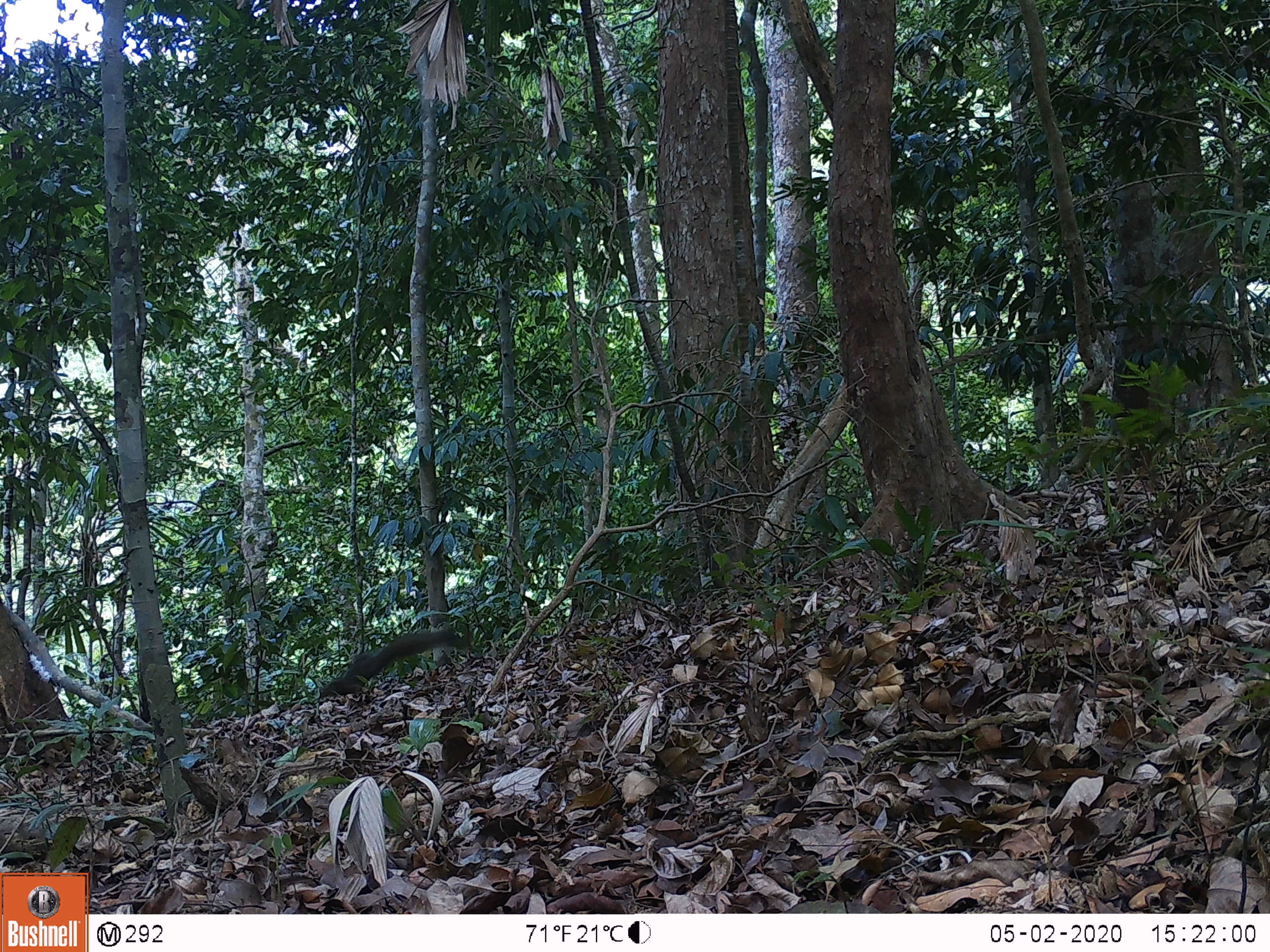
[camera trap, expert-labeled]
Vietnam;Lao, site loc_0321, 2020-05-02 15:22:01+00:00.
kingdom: Animalia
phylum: Chordata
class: Mammalia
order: Rodentia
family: Sciuridae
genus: Callosciurus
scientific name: Callosciurus erythraeus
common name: pallas's squirrel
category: pallass squirrel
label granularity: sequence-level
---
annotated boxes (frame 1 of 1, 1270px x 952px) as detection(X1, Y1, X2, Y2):
pallass squirrel: detection(319, 625, 460, 696)